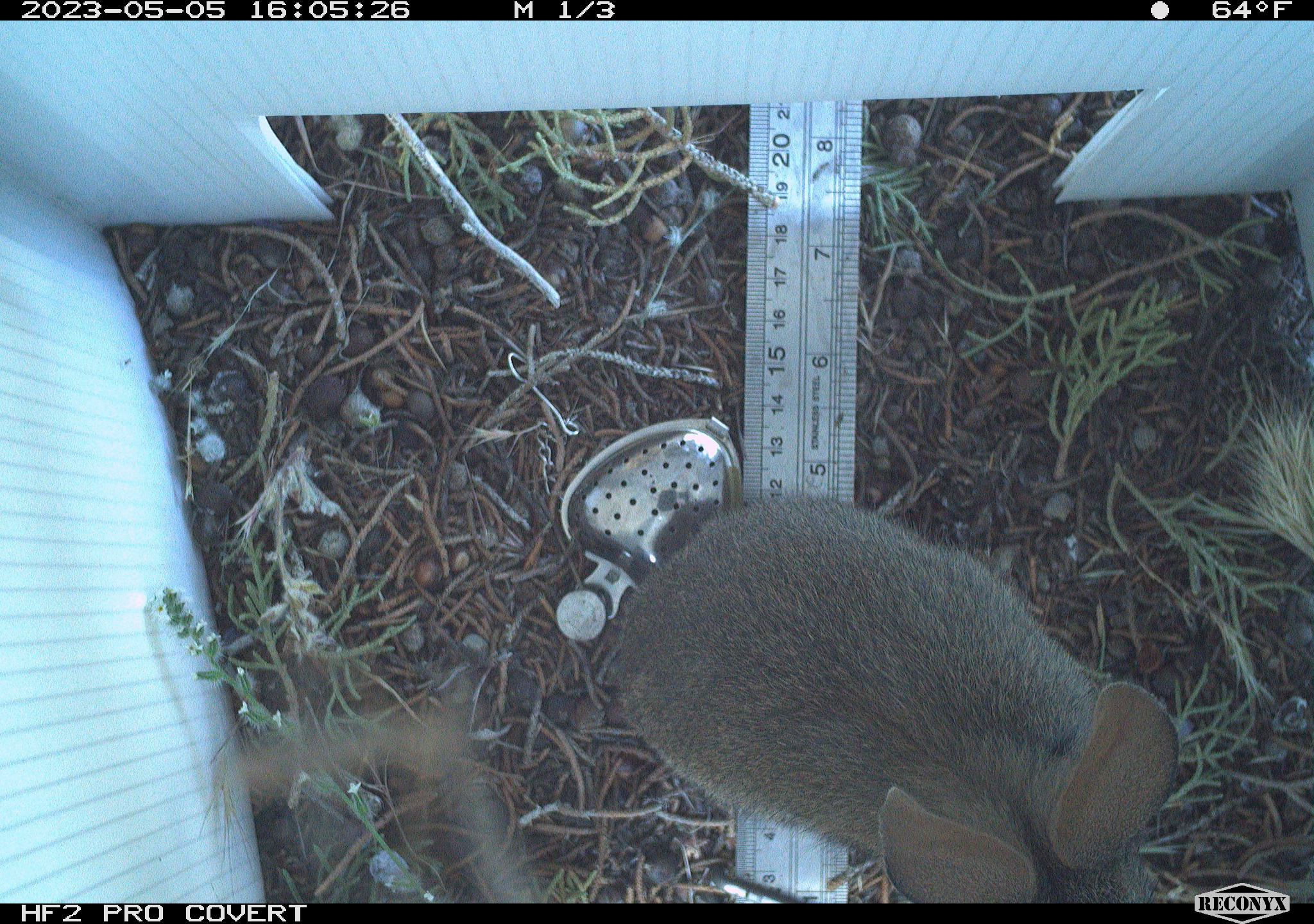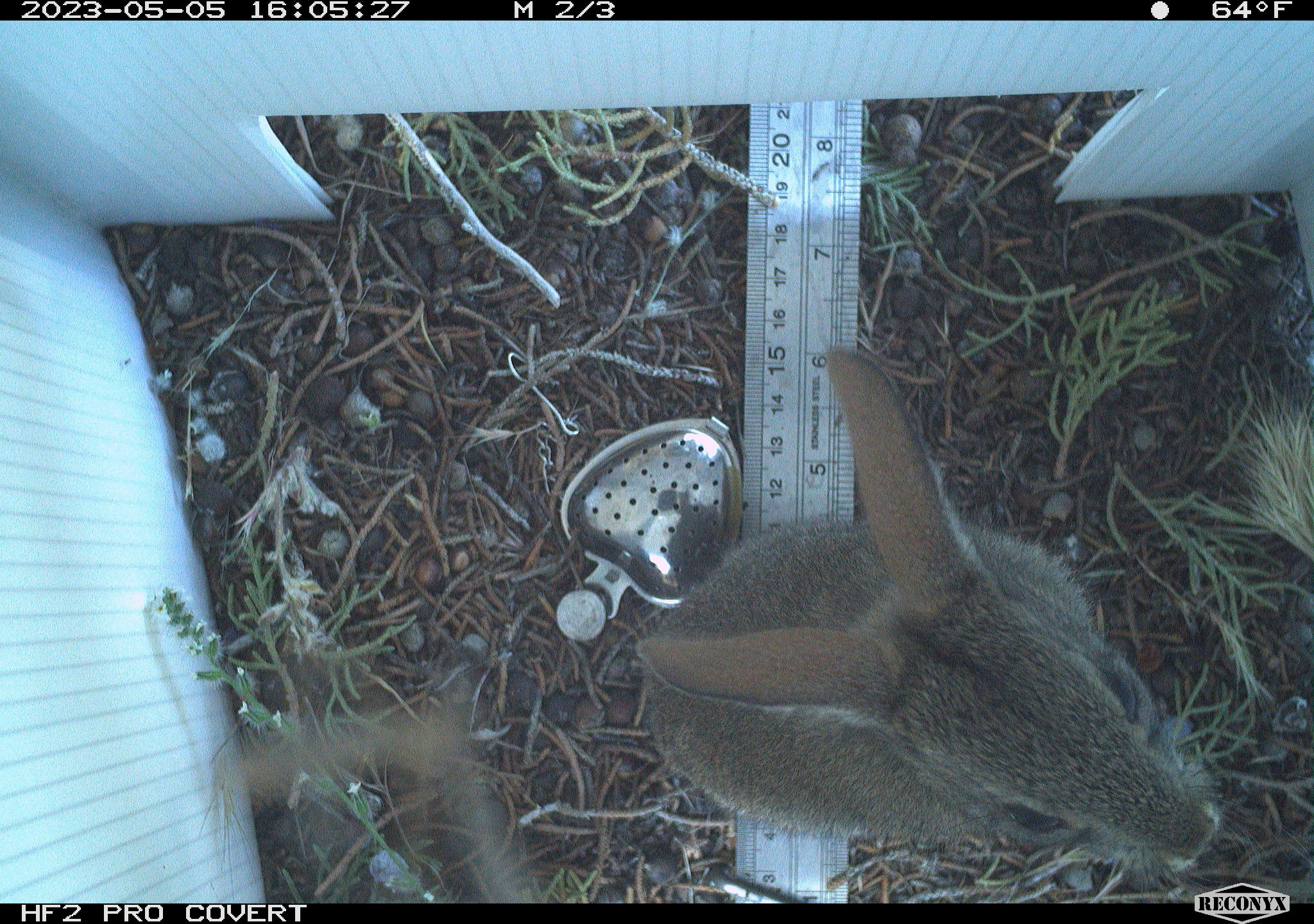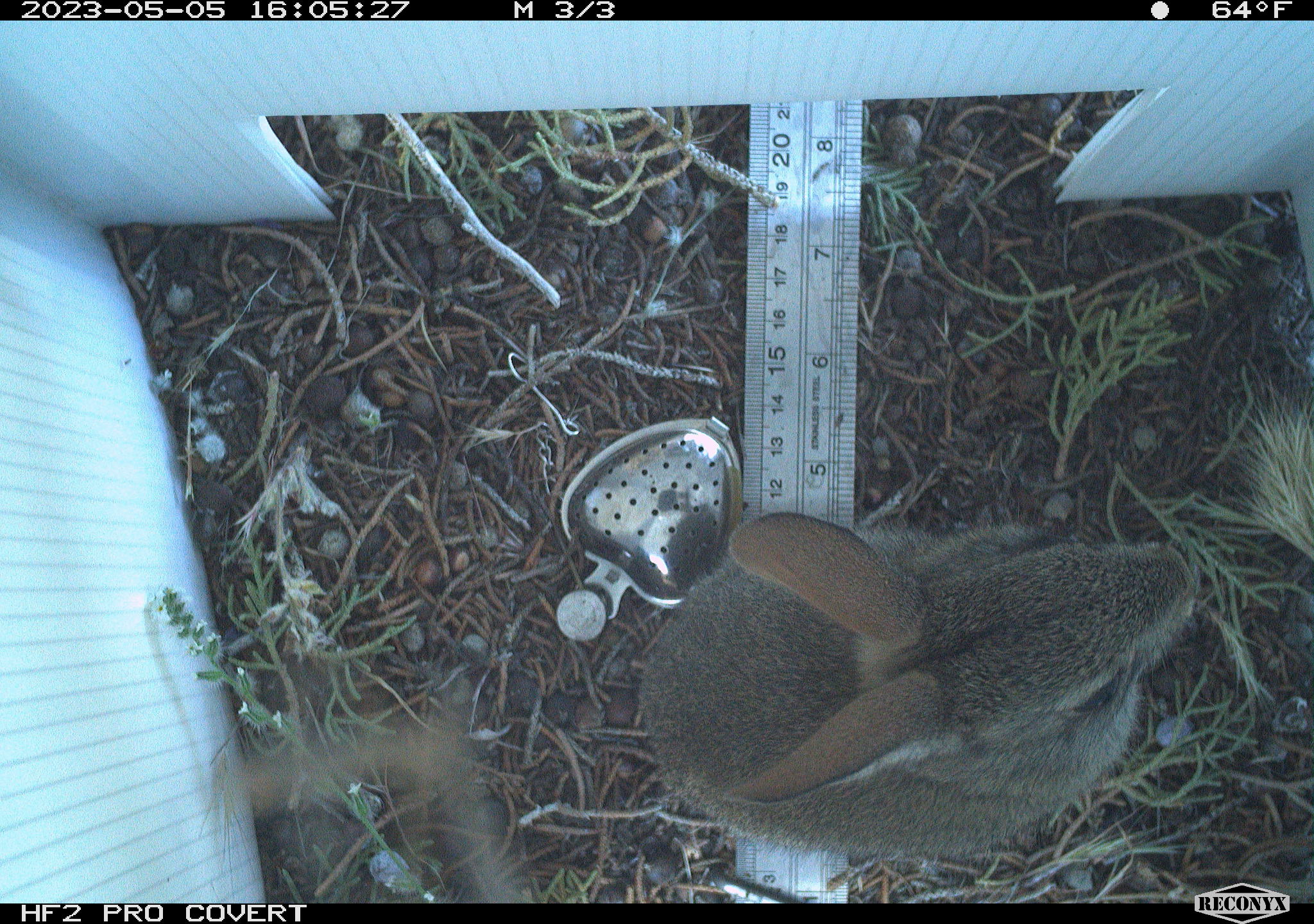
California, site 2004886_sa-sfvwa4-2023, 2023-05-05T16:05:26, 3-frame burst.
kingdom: Animalia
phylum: Chordata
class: Mammalia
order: Lagomorpha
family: Leporidae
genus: Sylvilagus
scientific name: Sylvilagus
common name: cottontail rabbits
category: sylvilagus species